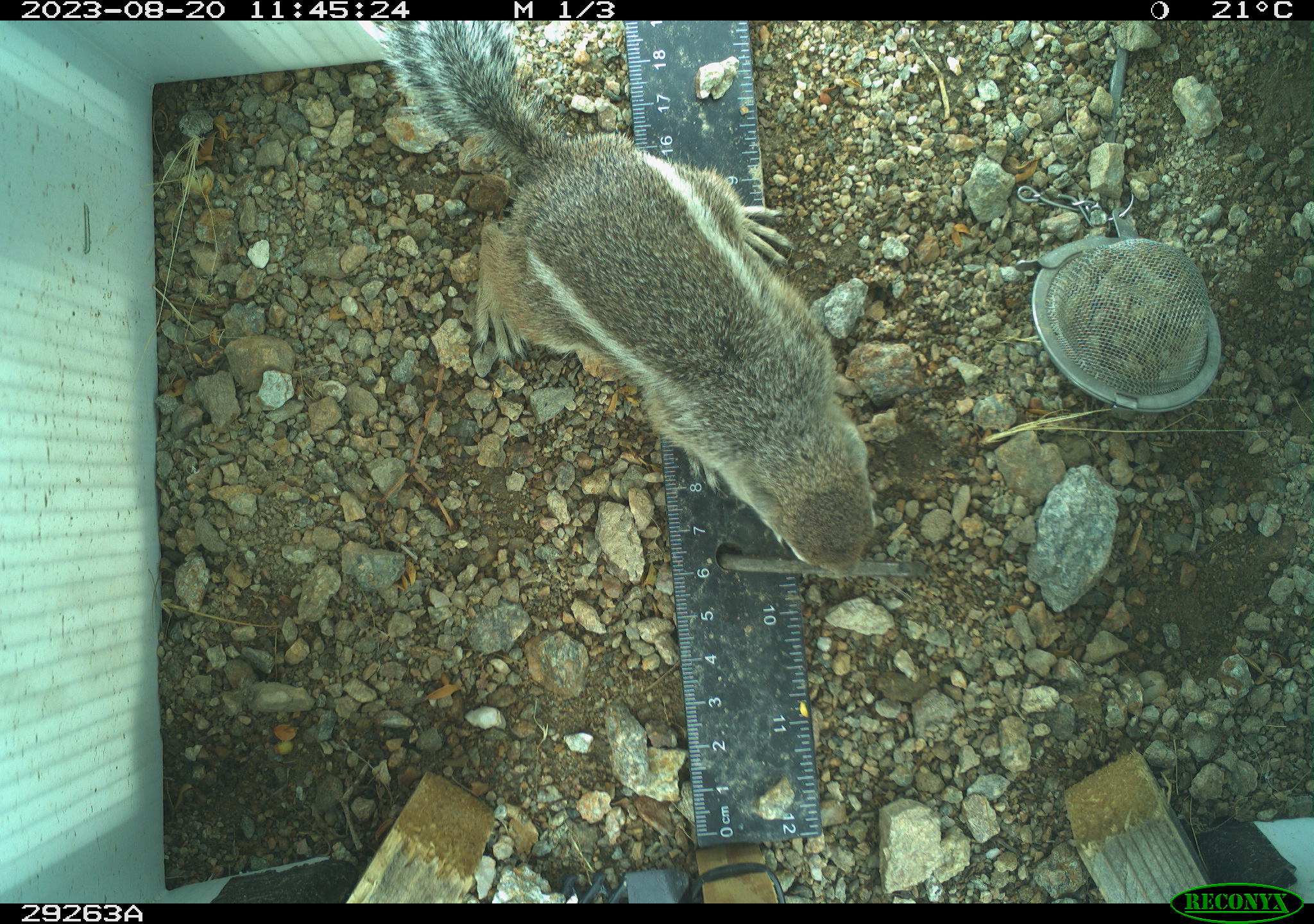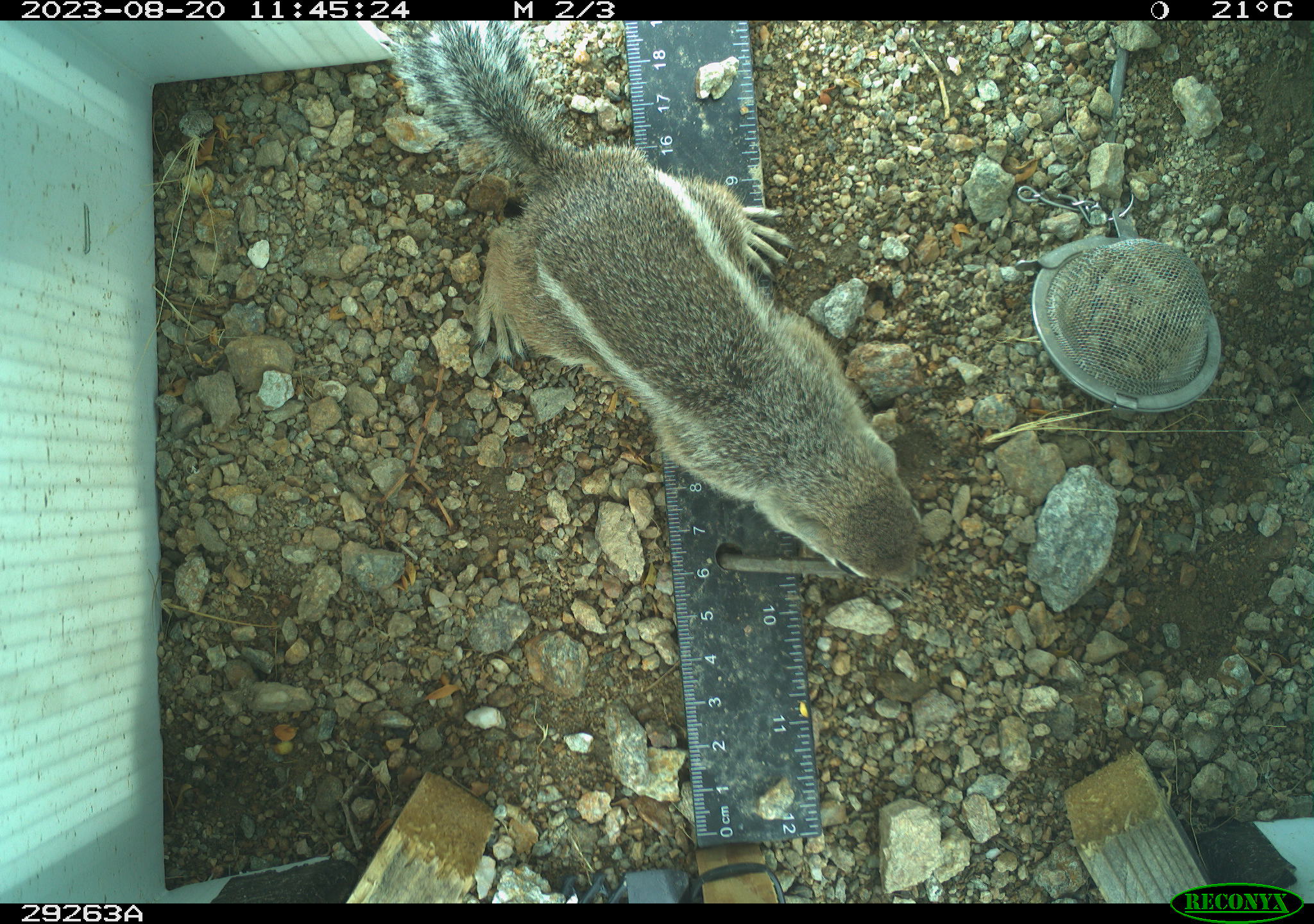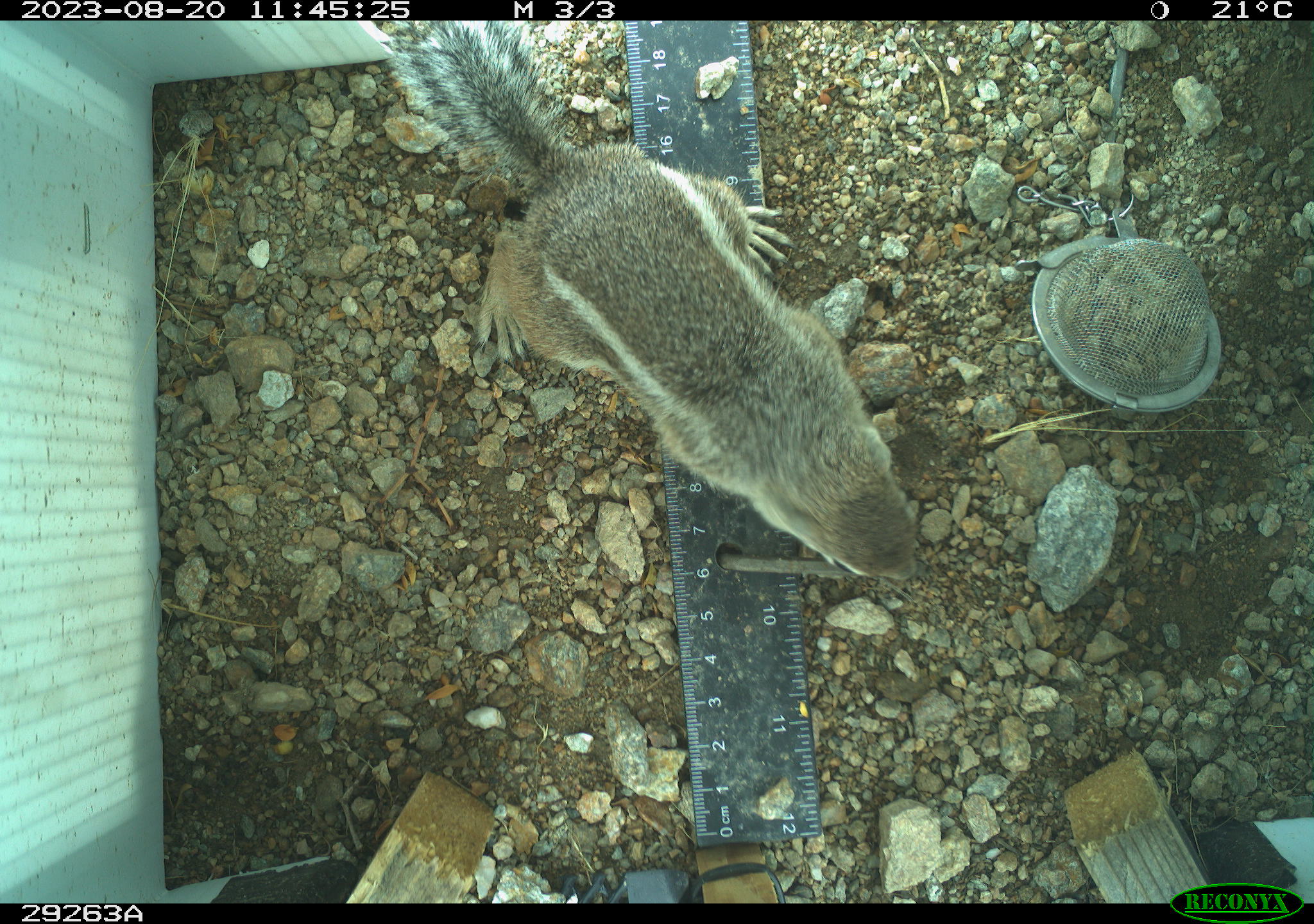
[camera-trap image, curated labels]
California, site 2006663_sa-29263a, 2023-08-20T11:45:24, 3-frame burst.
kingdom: Animalia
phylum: Chordata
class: Mammalia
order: Rodentia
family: Sciuridae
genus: Ammospermophilus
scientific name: Ammospermophilus leucurus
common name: white-tailed antelope squirrel